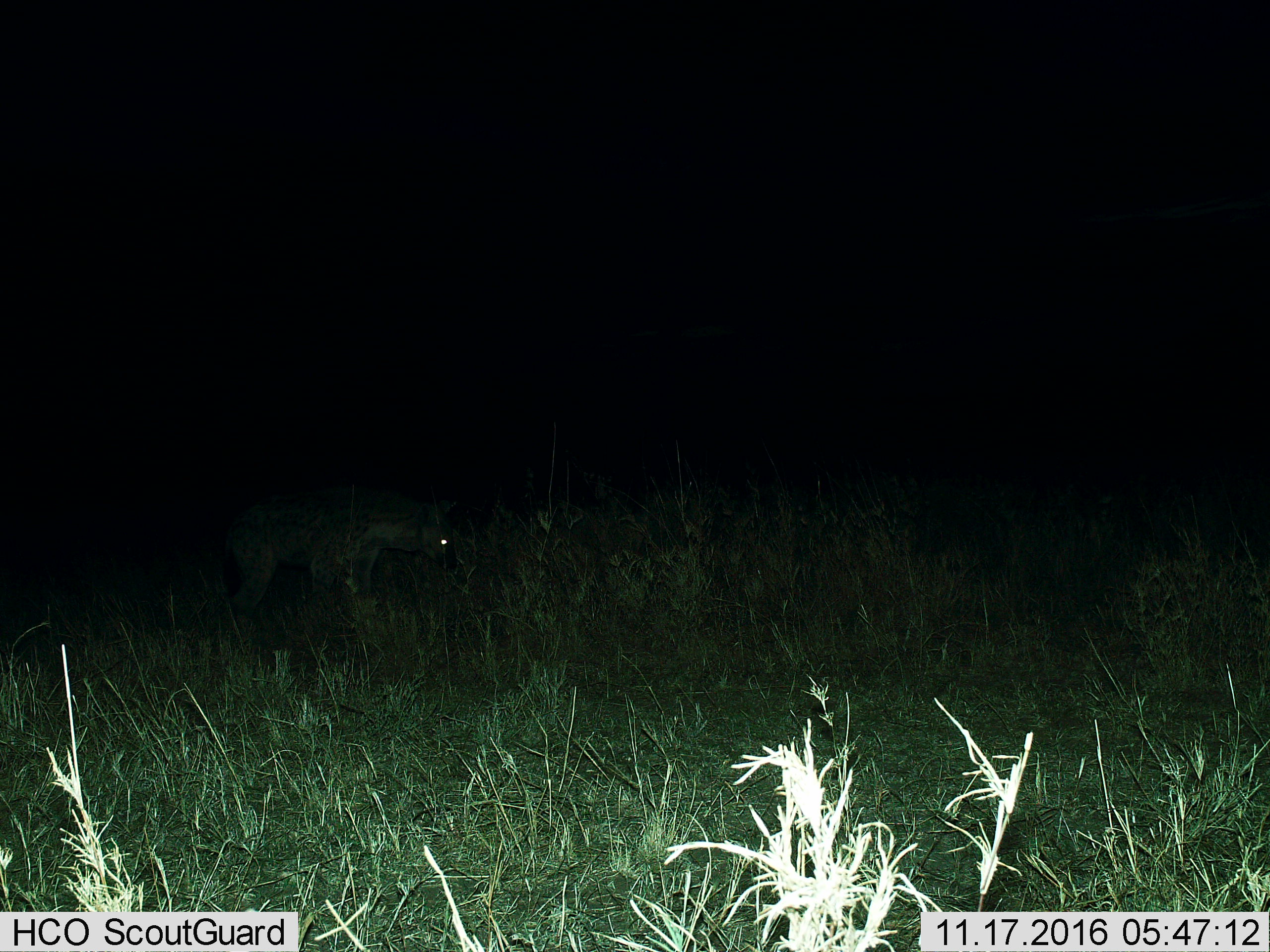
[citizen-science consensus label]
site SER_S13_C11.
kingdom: Animalia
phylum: Chordata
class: Mammalia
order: Carnivora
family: Hyaenidae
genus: Crocuta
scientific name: Crocuta crocuta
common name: spotted hyena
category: hyenaspotted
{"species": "hyenaspotted (spotted hyena) (Crocuta crocuta)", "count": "1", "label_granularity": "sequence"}